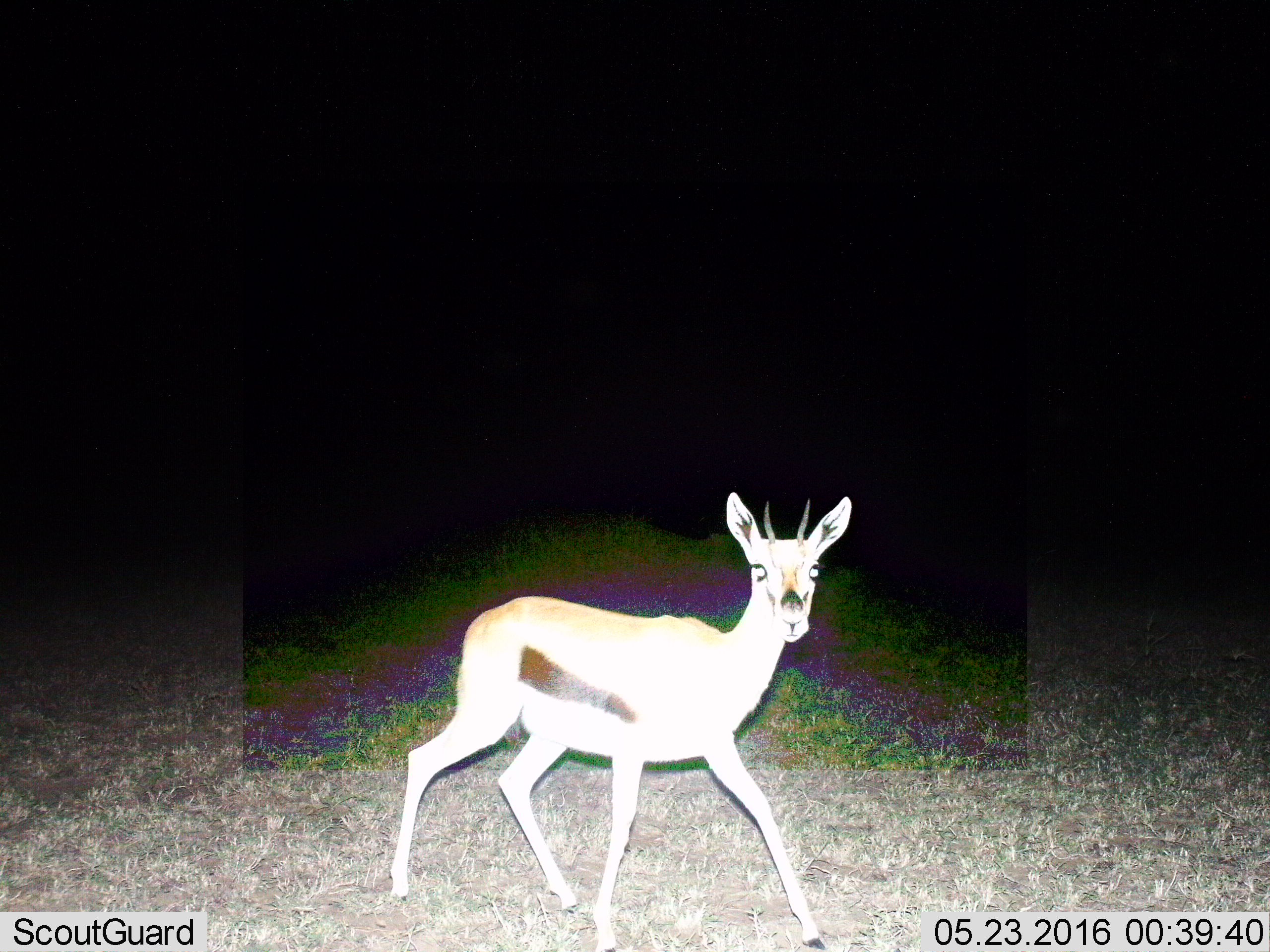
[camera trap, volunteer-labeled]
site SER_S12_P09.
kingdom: Animalia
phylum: Chordata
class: Mammalia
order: Artiodactyla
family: Bovidae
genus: Eudorcas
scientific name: Eudorcas thomsonii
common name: thomson's gazelle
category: gazellethomsons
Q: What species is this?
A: Gazellethomsons (thomson's gazelle) (Eudorcas thomsonii).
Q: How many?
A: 1.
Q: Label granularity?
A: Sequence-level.